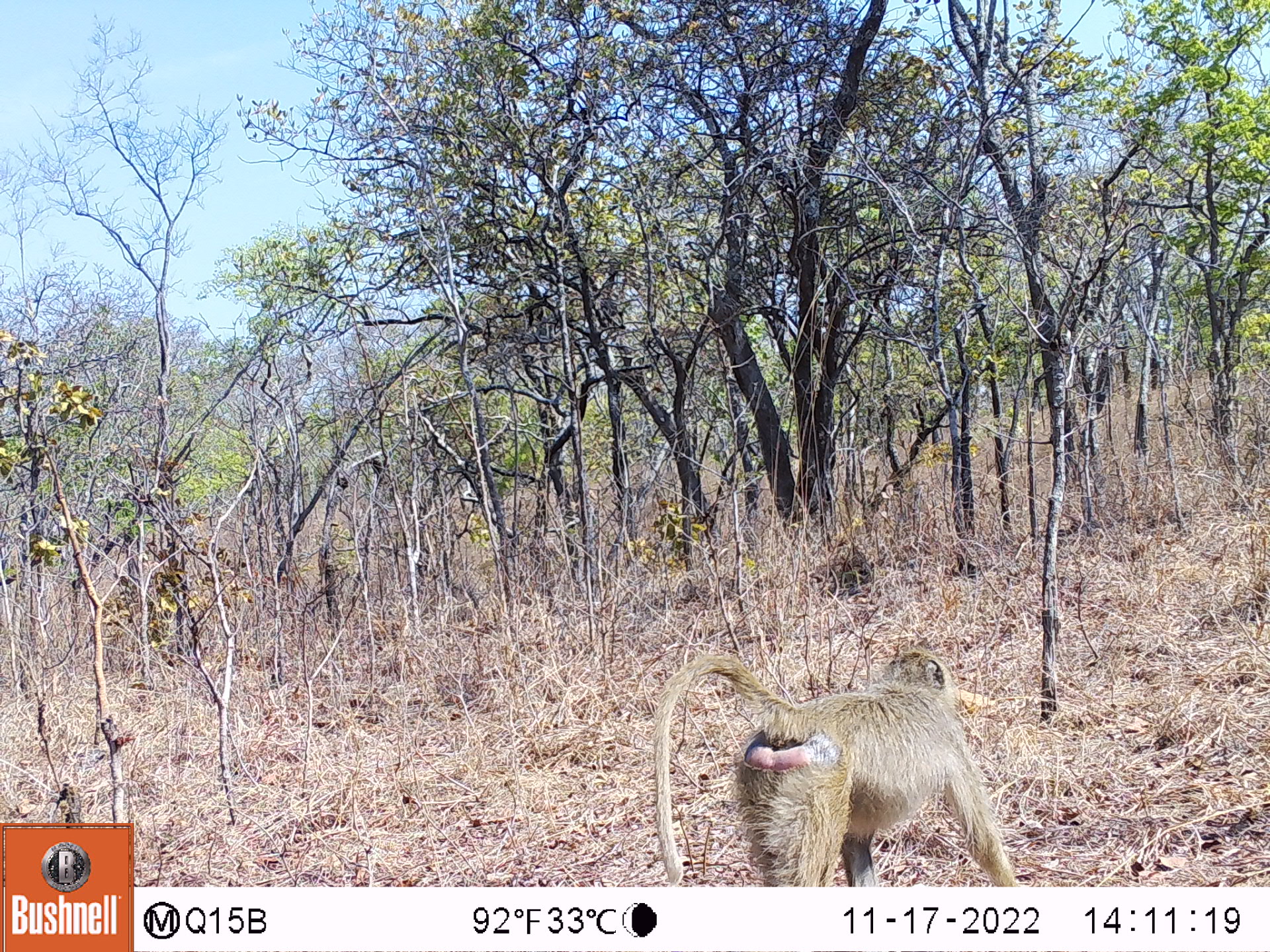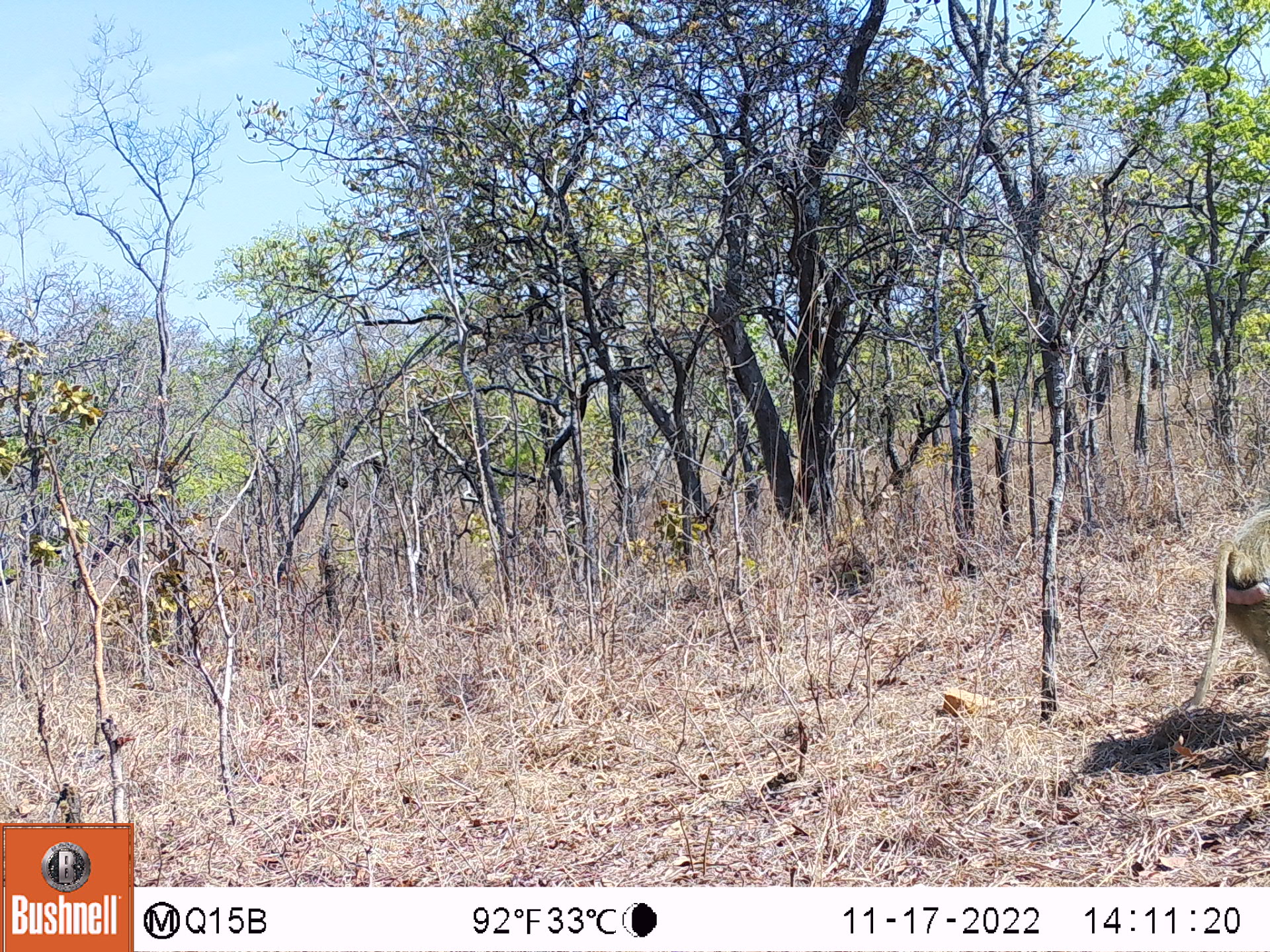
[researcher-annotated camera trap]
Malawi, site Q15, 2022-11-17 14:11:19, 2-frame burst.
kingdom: Animalia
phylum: Chordata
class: Mammalia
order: Primates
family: Cercopithecidae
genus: Papio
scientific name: Papio cynocephalus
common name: yellow baboon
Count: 1.